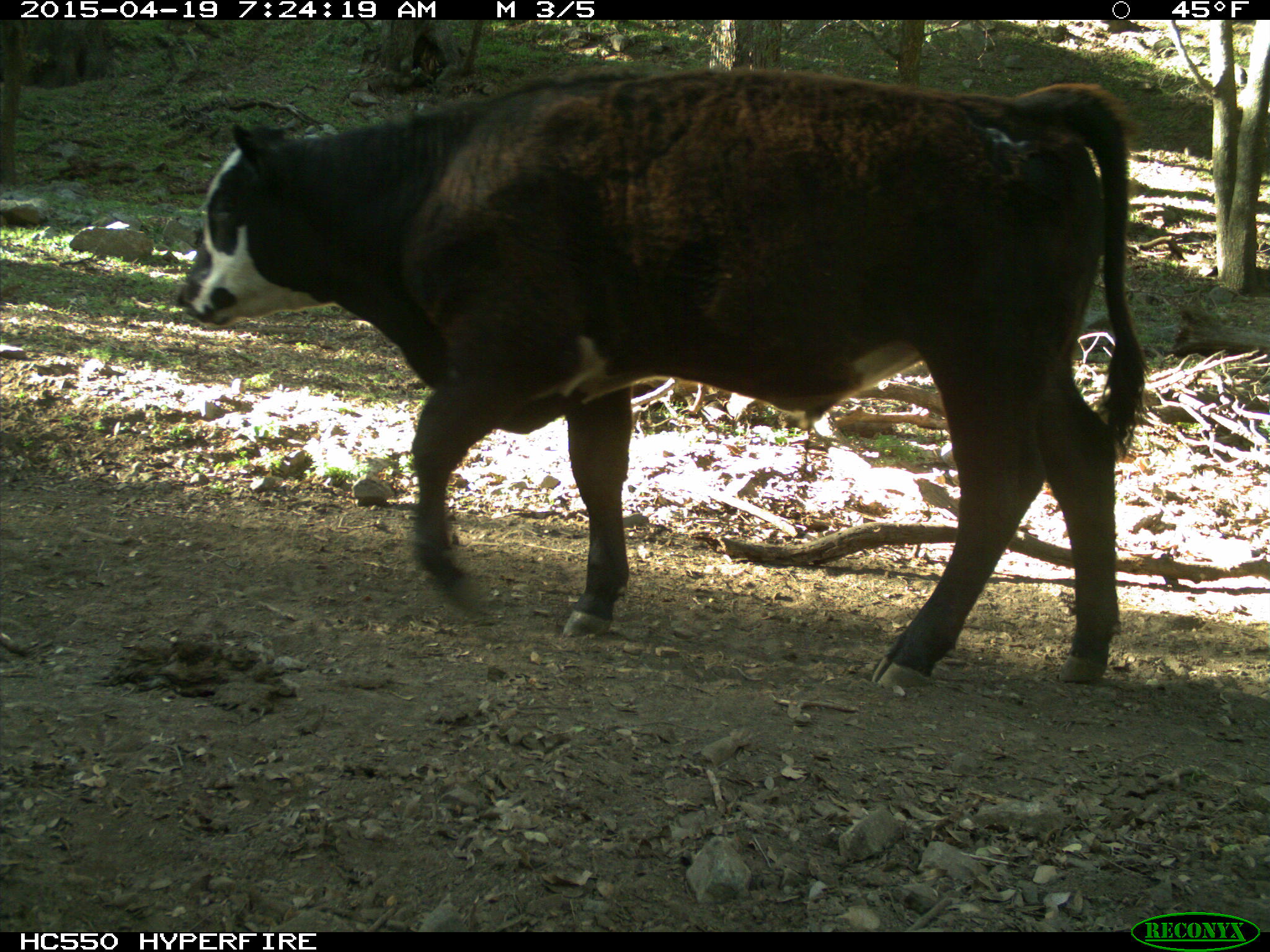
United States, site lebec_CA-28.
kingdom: Animalia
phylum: Chordata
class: Mammalia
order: Artiodactyla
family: Bovidae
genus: Bos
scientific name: Bos taurus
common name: domestic cow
Bos taurus (domestic cow).